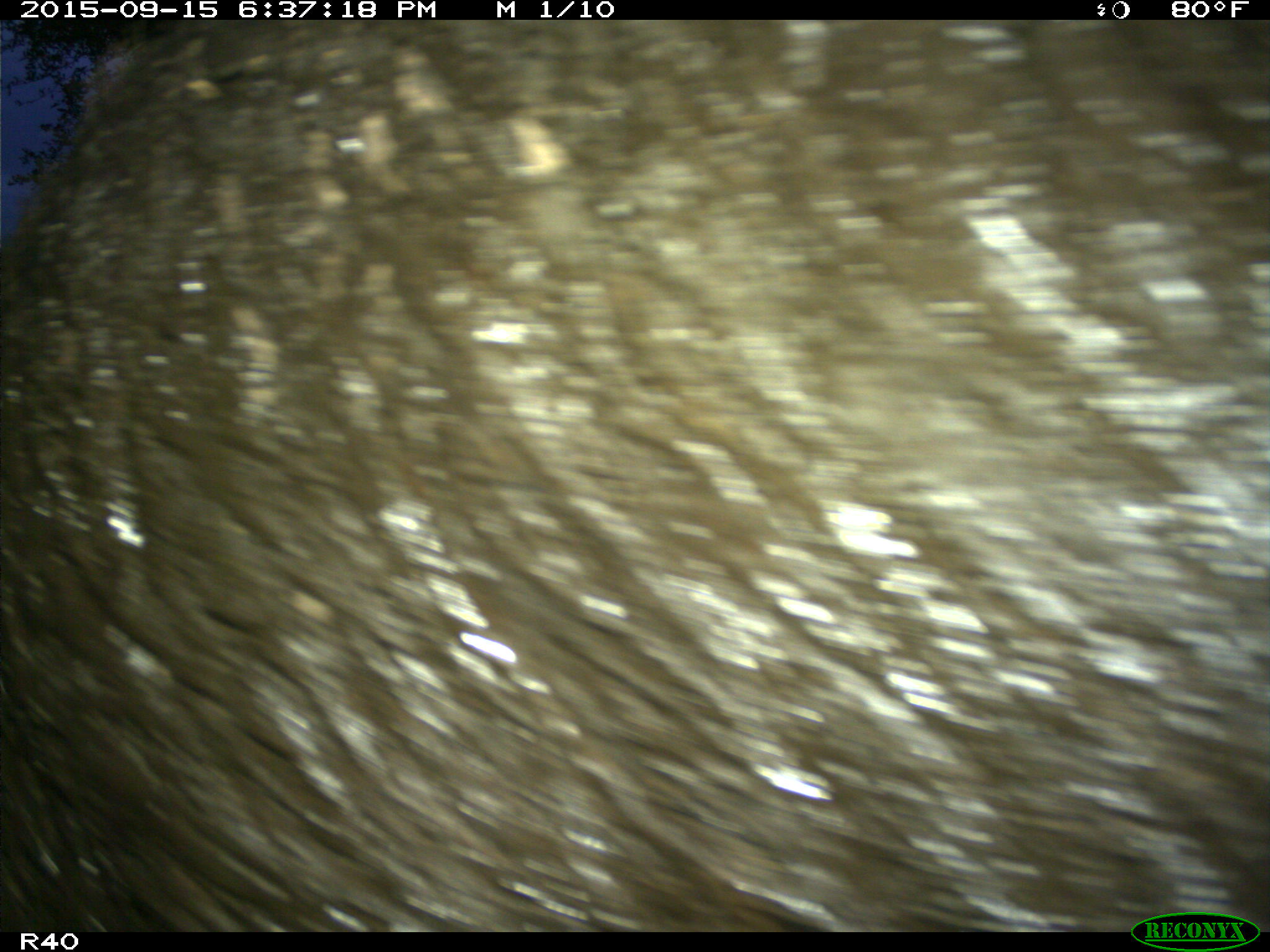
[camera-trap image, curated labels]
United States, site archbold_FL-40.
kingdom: Animalia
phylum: Chordata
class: Mammalia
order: Artiodactyla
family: Suidae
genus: Sus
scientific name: Sus scrofa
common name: wild boar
Sus scrofa (wild boar).